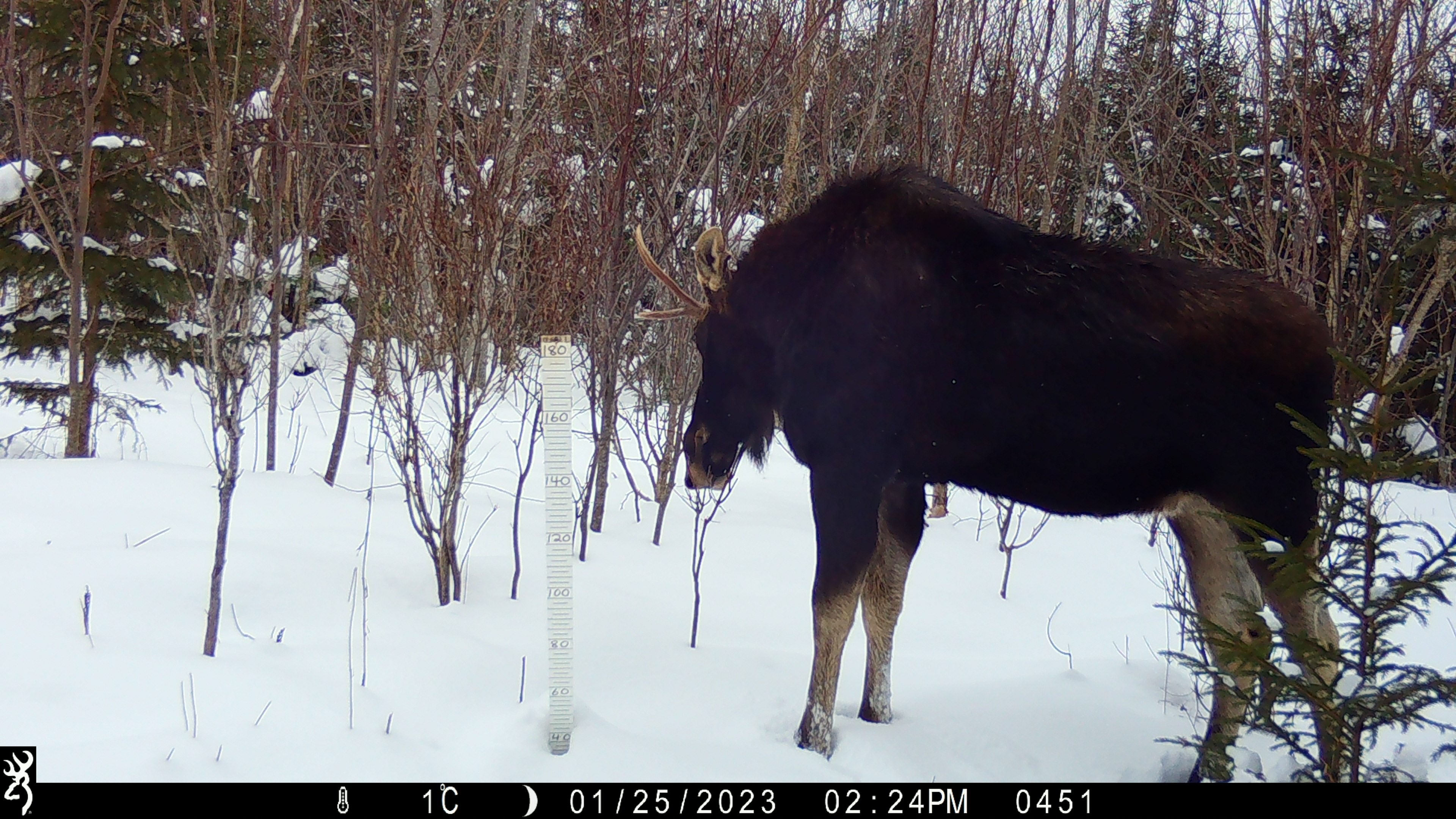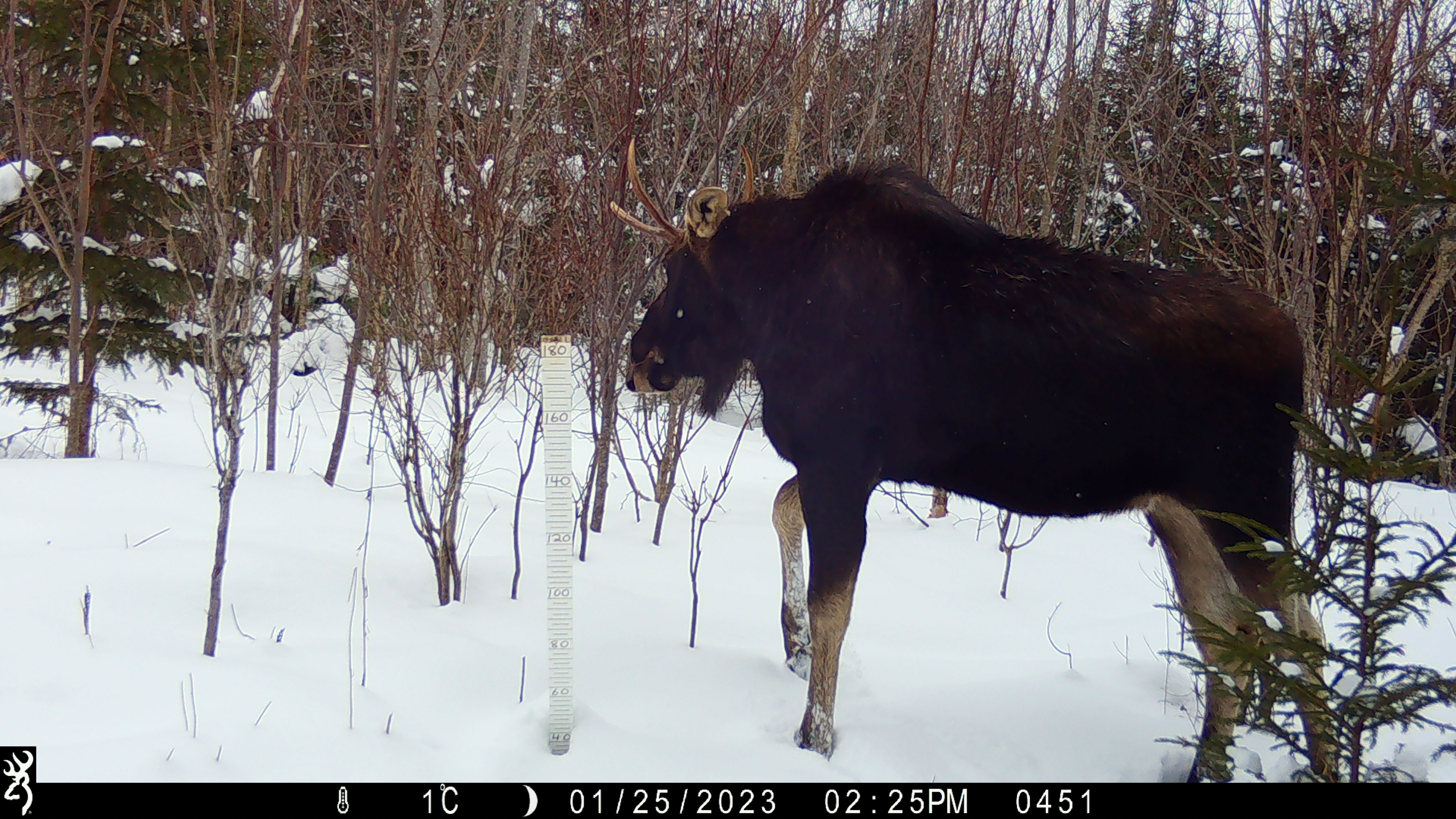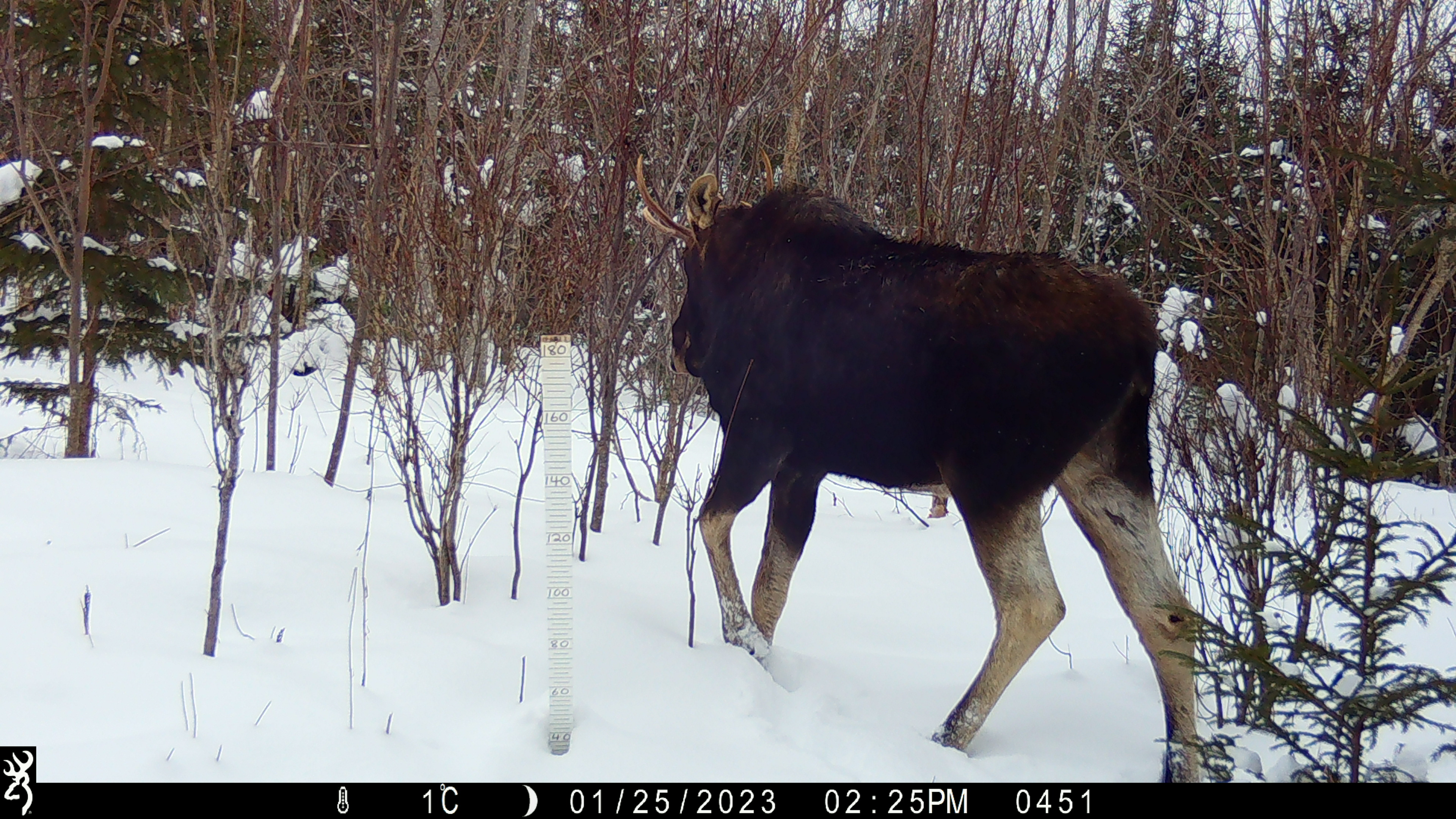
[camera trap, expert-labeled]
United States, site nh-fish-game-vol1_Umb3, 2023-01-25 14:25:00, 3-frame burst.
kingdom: Animalia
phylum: Chordata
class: Mammalia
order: Artiodactyla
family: Cervidae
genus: Alces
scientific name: Alces alces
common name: moose